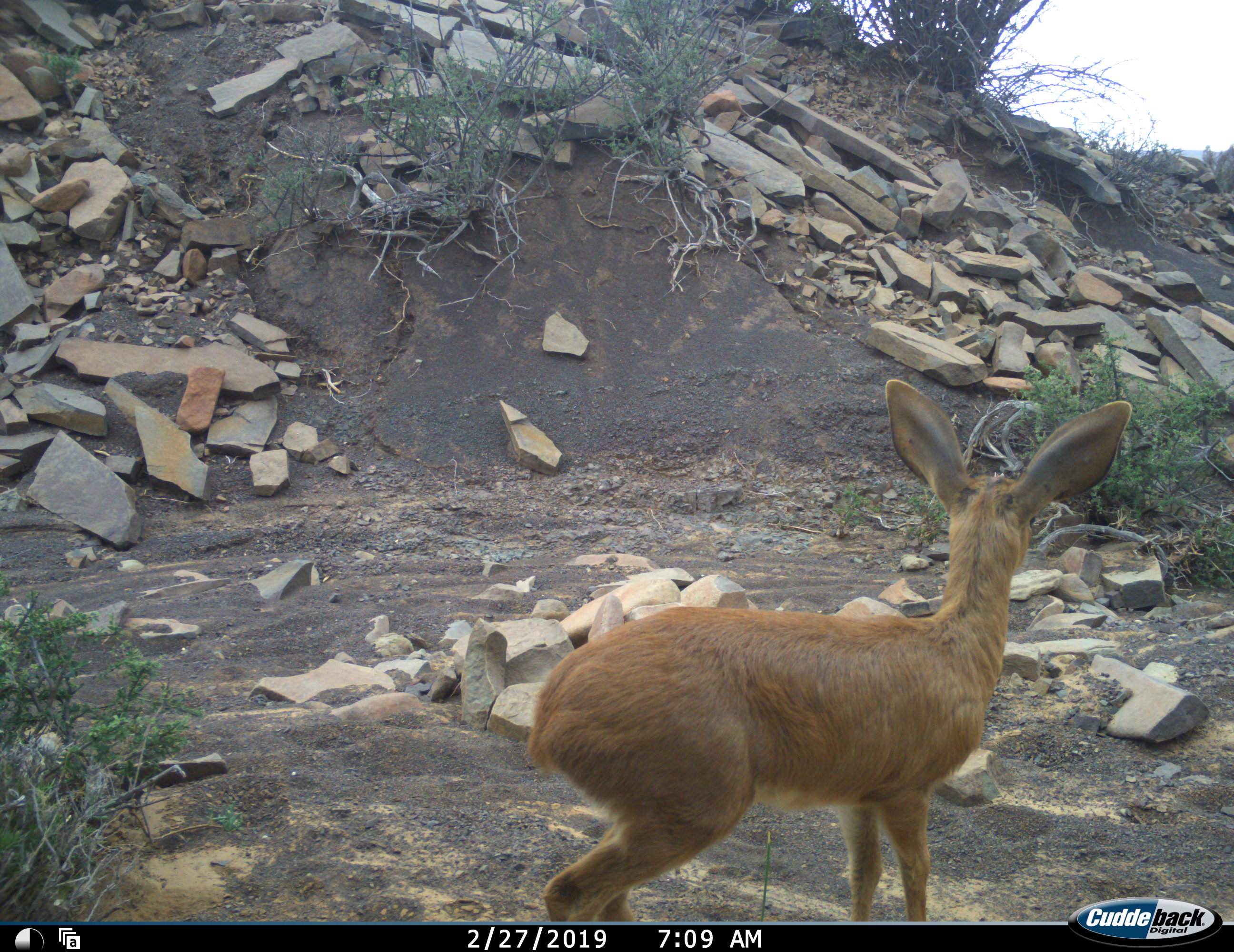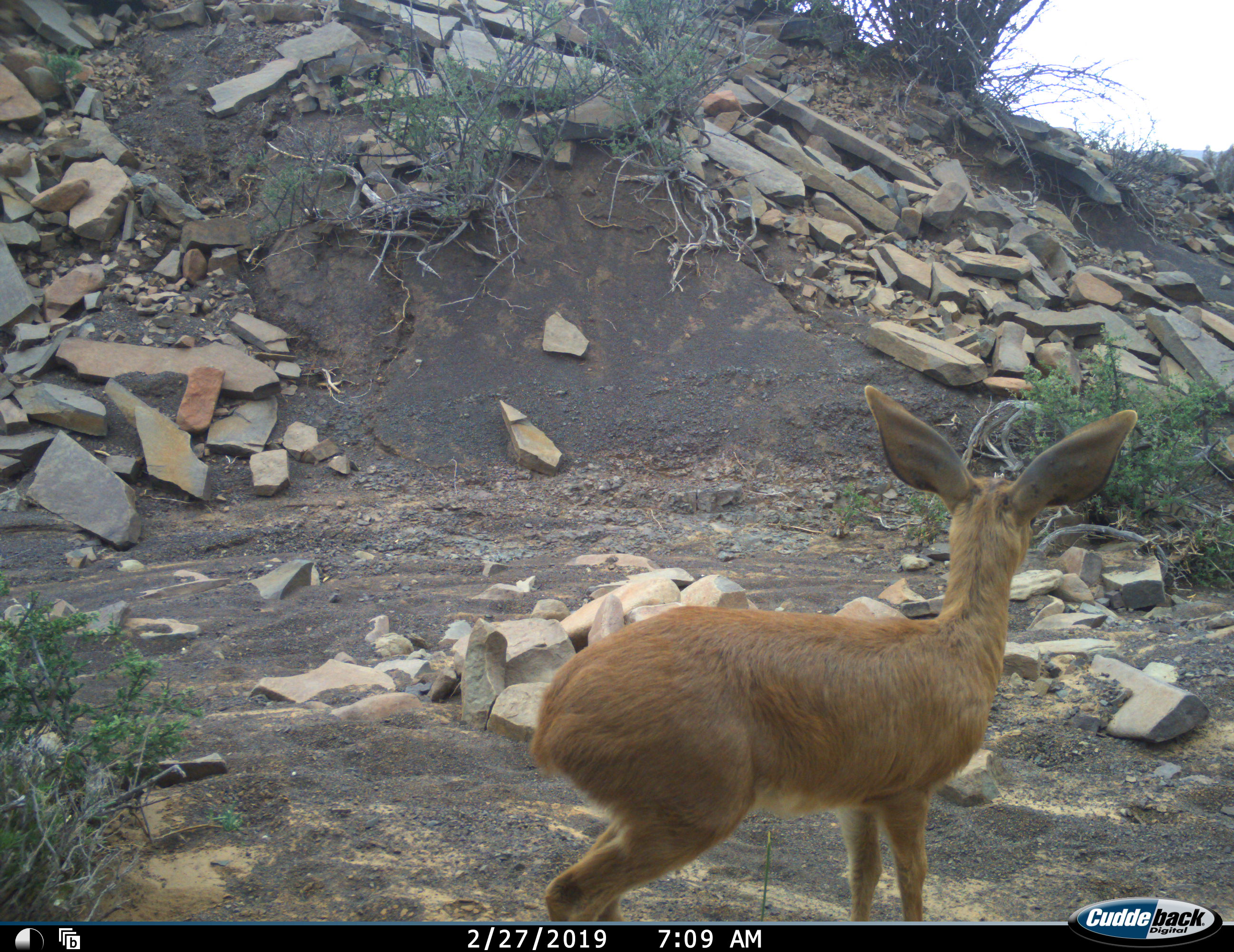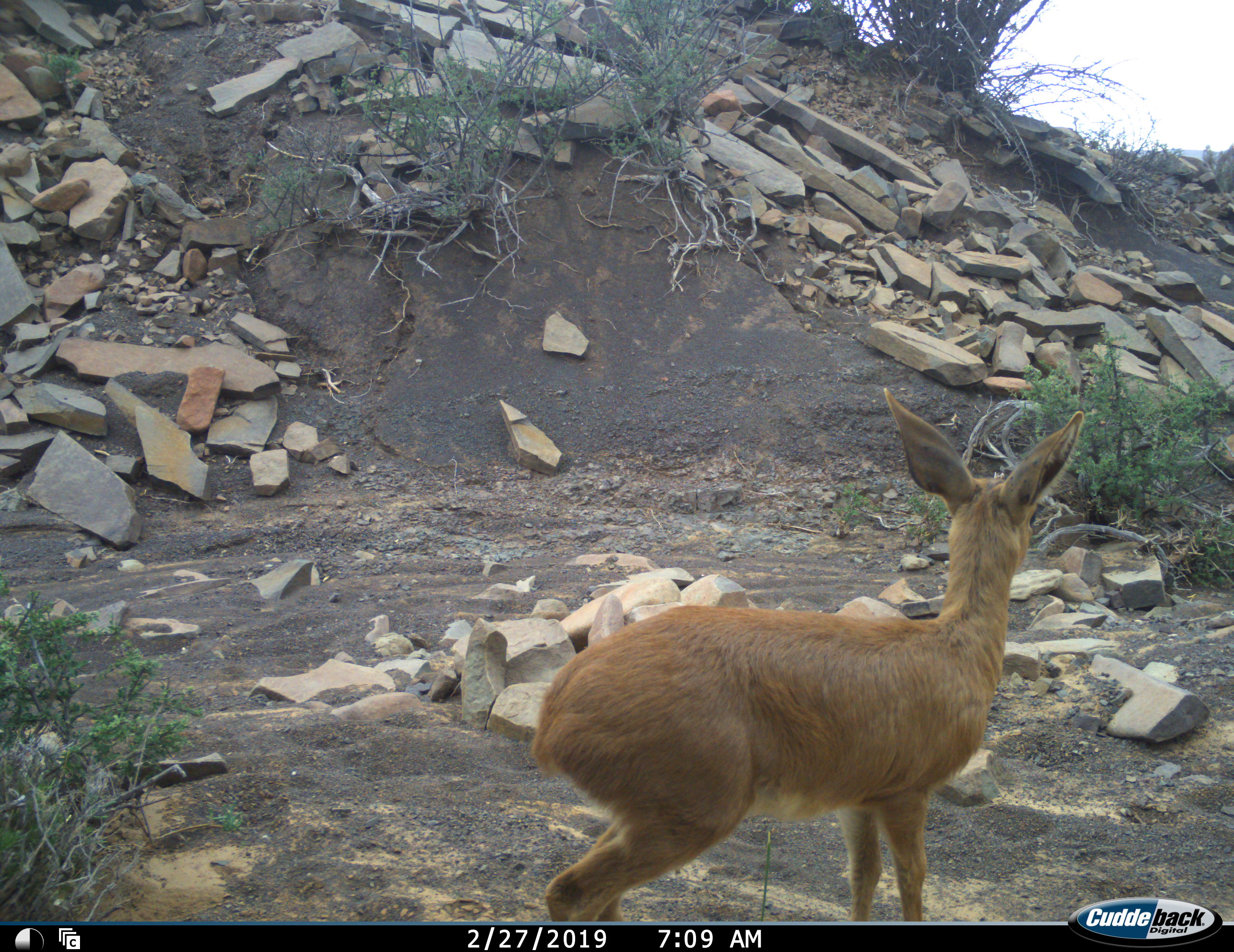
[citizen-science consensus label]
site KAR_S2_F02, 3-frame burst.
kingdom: Animalia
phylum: Chordata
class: Mammalia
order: Artiodactyla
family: Bovidae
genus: Raphicerus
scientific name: Raphicerus campestris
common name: steenbok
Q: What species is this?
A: Steenbok (Raphicerus campestris).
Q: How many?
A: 1.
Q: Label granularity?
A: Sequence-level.